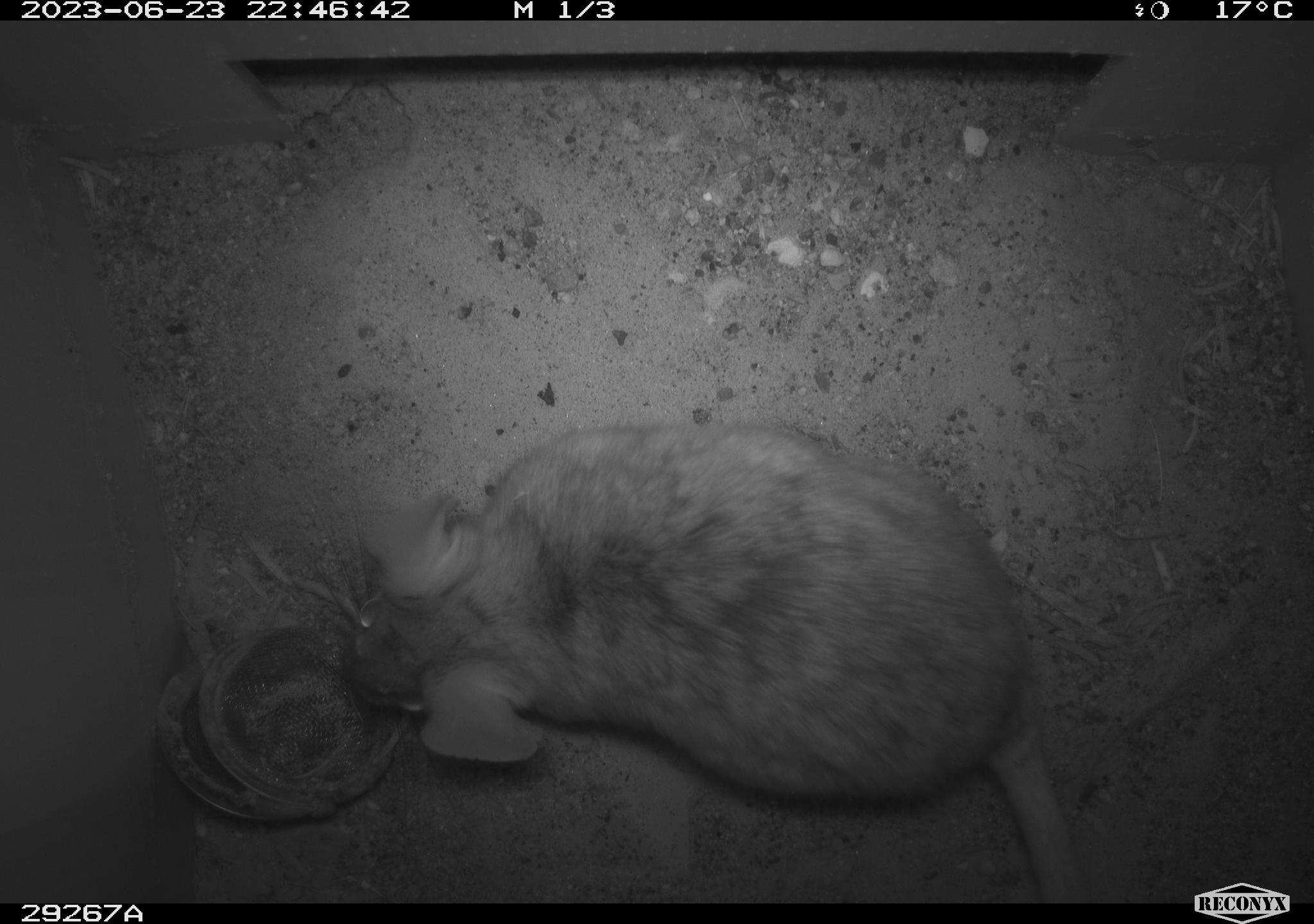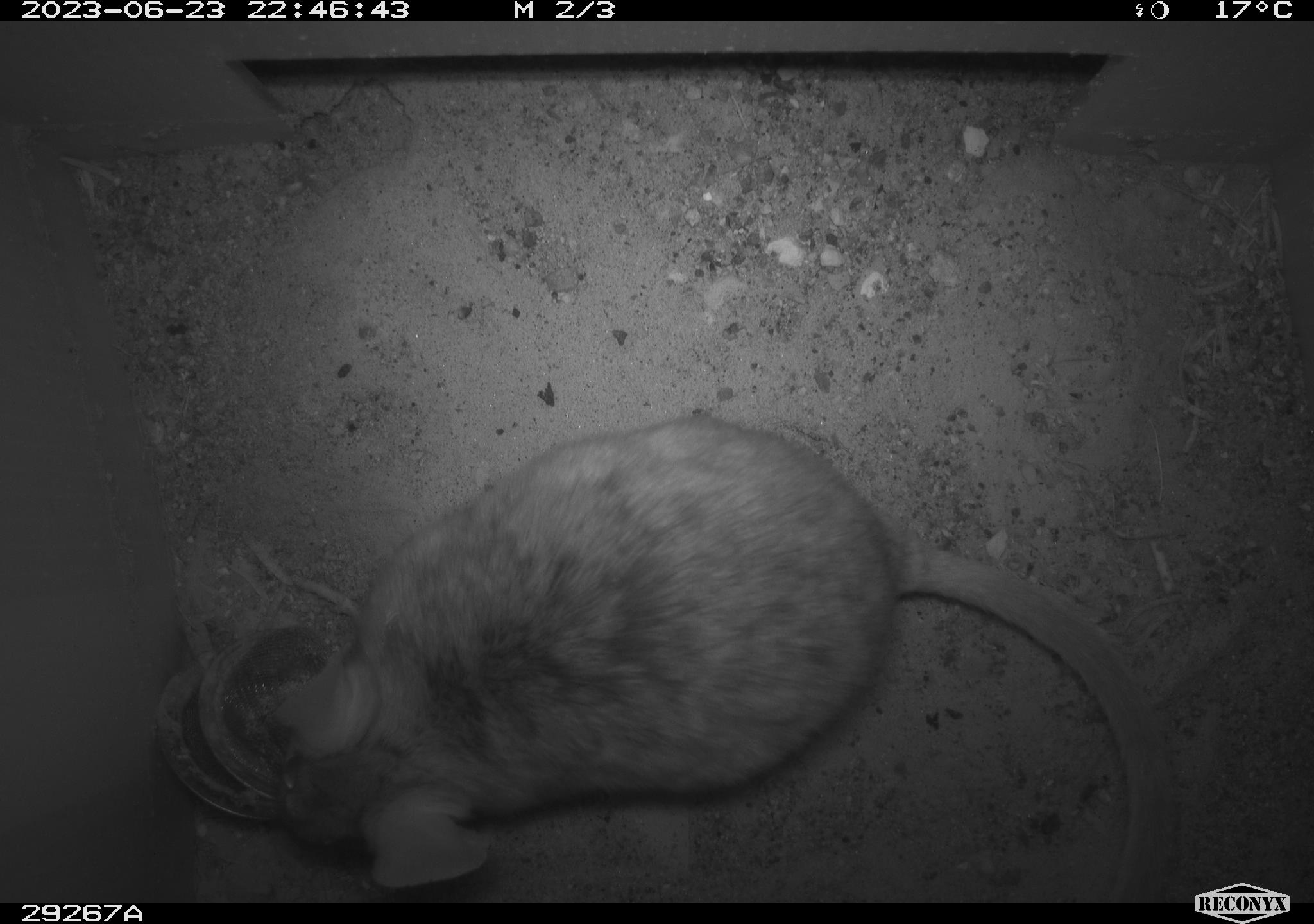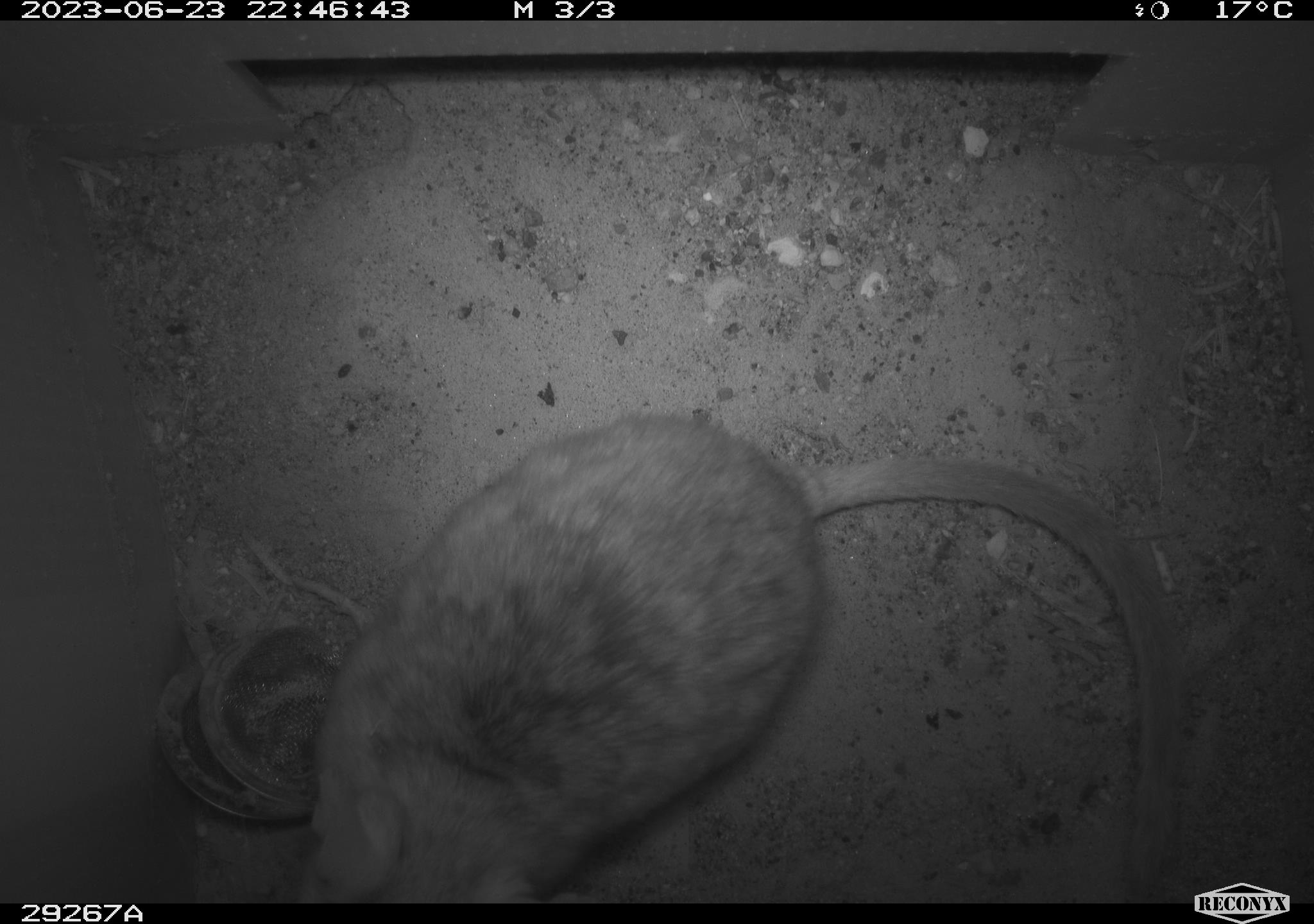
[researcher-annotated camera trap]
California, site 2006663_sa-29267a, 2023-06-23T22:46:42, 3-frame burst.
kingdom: Animalia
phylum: Chordata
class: Mammalia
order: Rodentia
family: Cricetidae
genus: Neotoma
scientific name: Neotoma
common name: pack rat or woodrat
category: neotoma species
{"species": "neotoma species (pack rat or woodrat) (Neotoma)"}